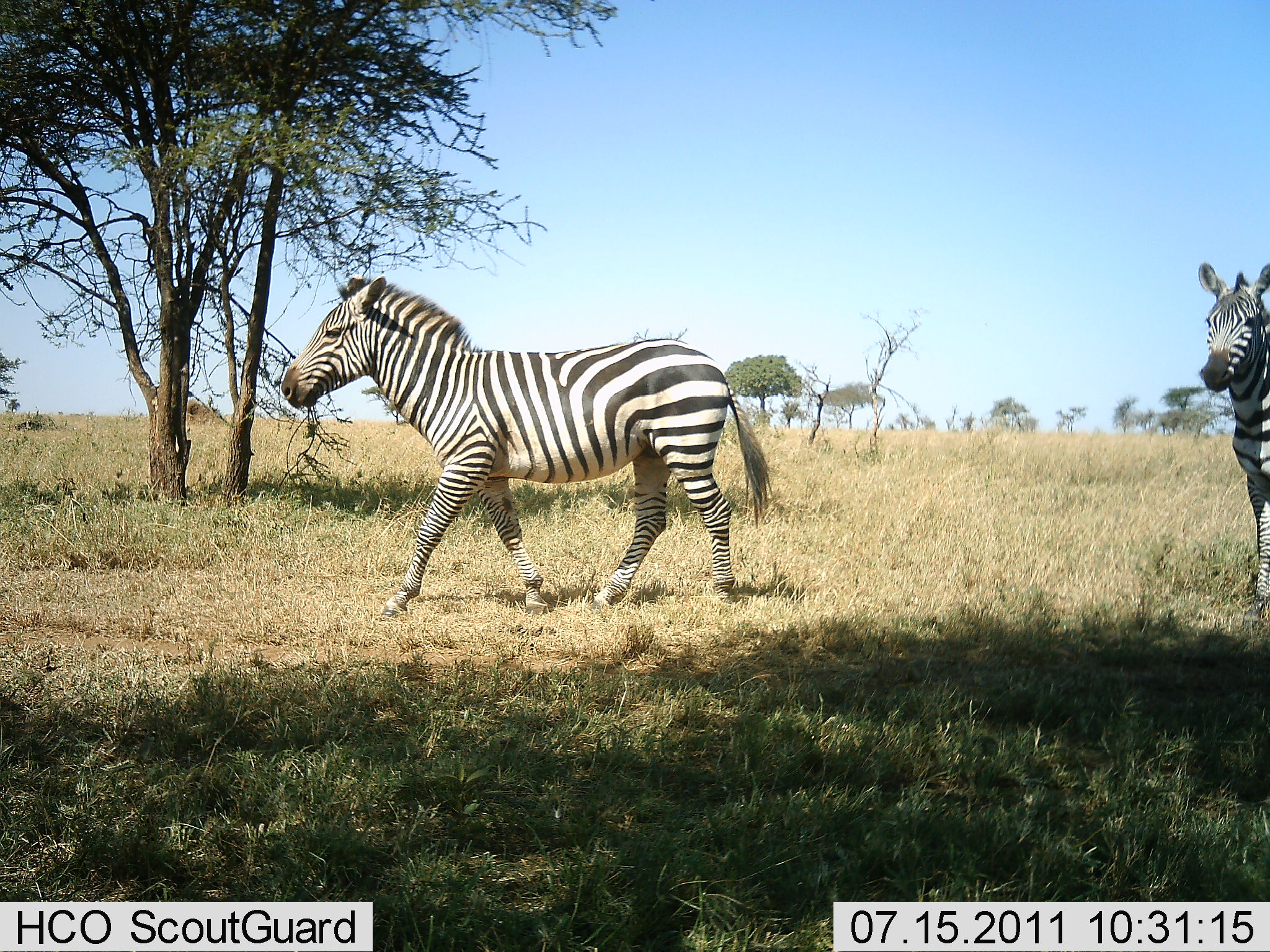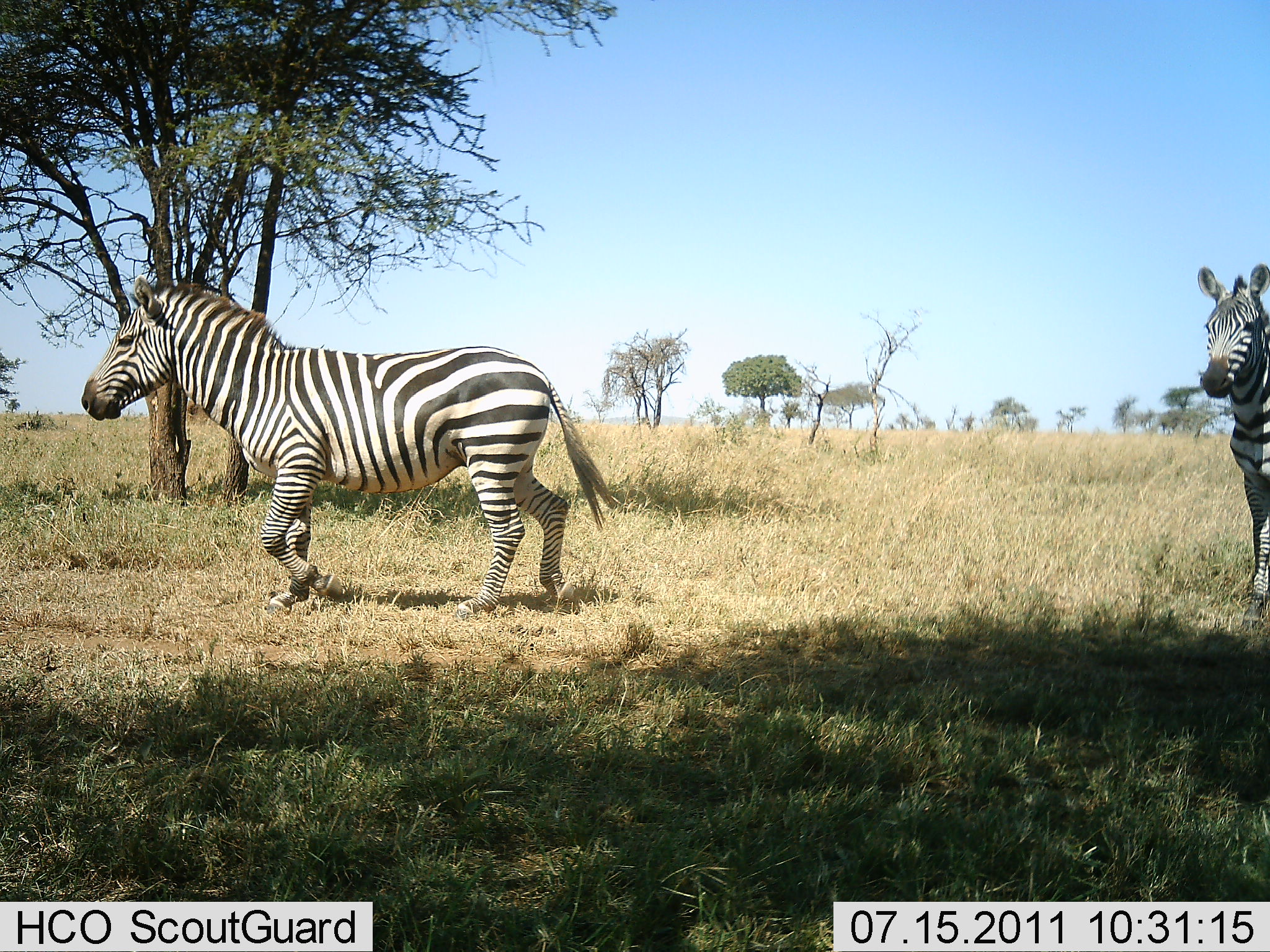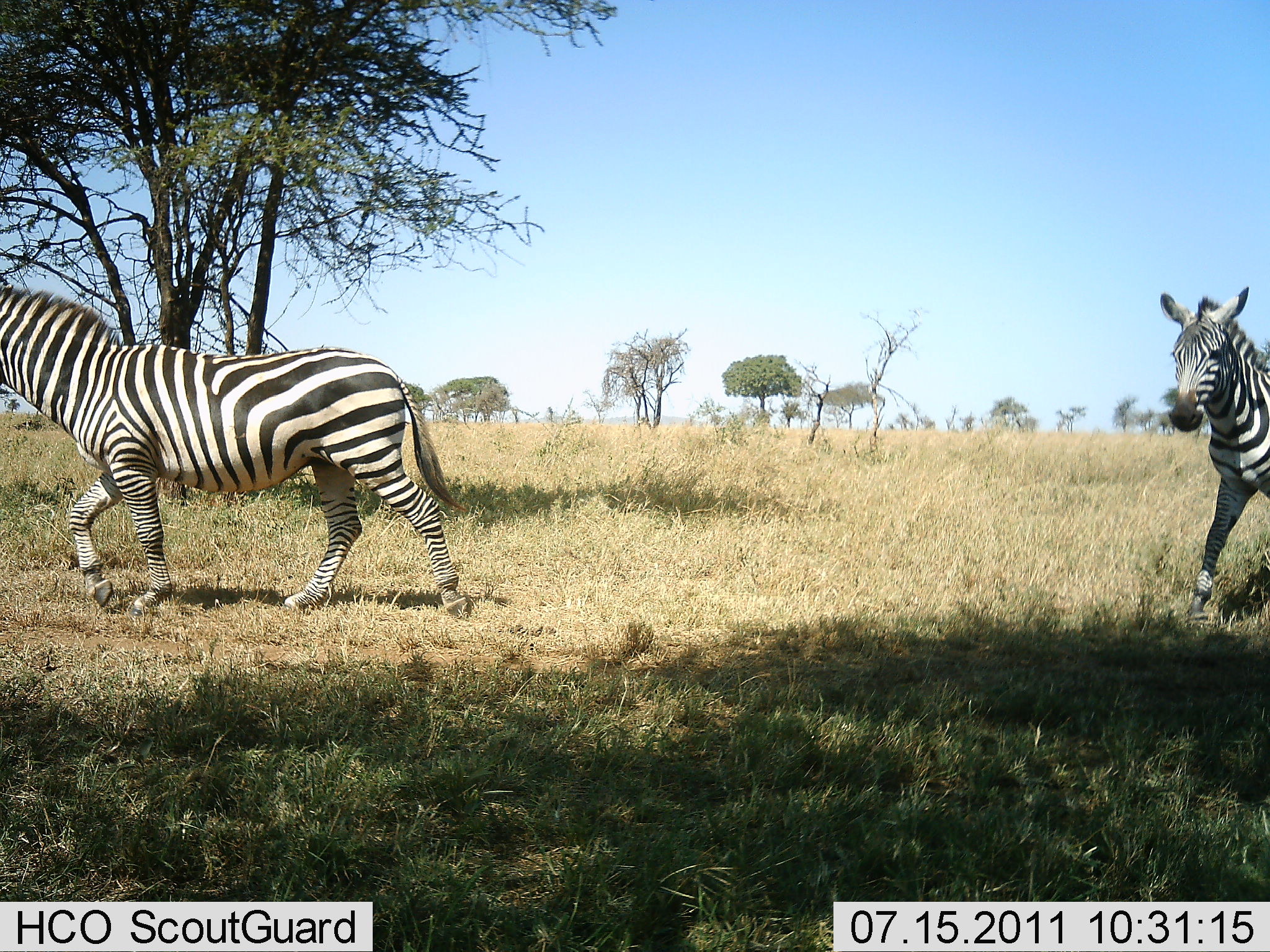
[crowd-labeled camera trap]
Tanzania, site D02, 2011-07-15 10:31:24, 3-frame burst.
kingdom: Animalia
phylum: Chordata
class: Mammalia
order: Perissodactyla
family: Equidae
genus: Equus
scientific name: Equus quagga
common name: plains zebra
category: zebra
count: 2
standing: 0%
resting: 0%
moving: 100%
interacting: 0%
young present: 0%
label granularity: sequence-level